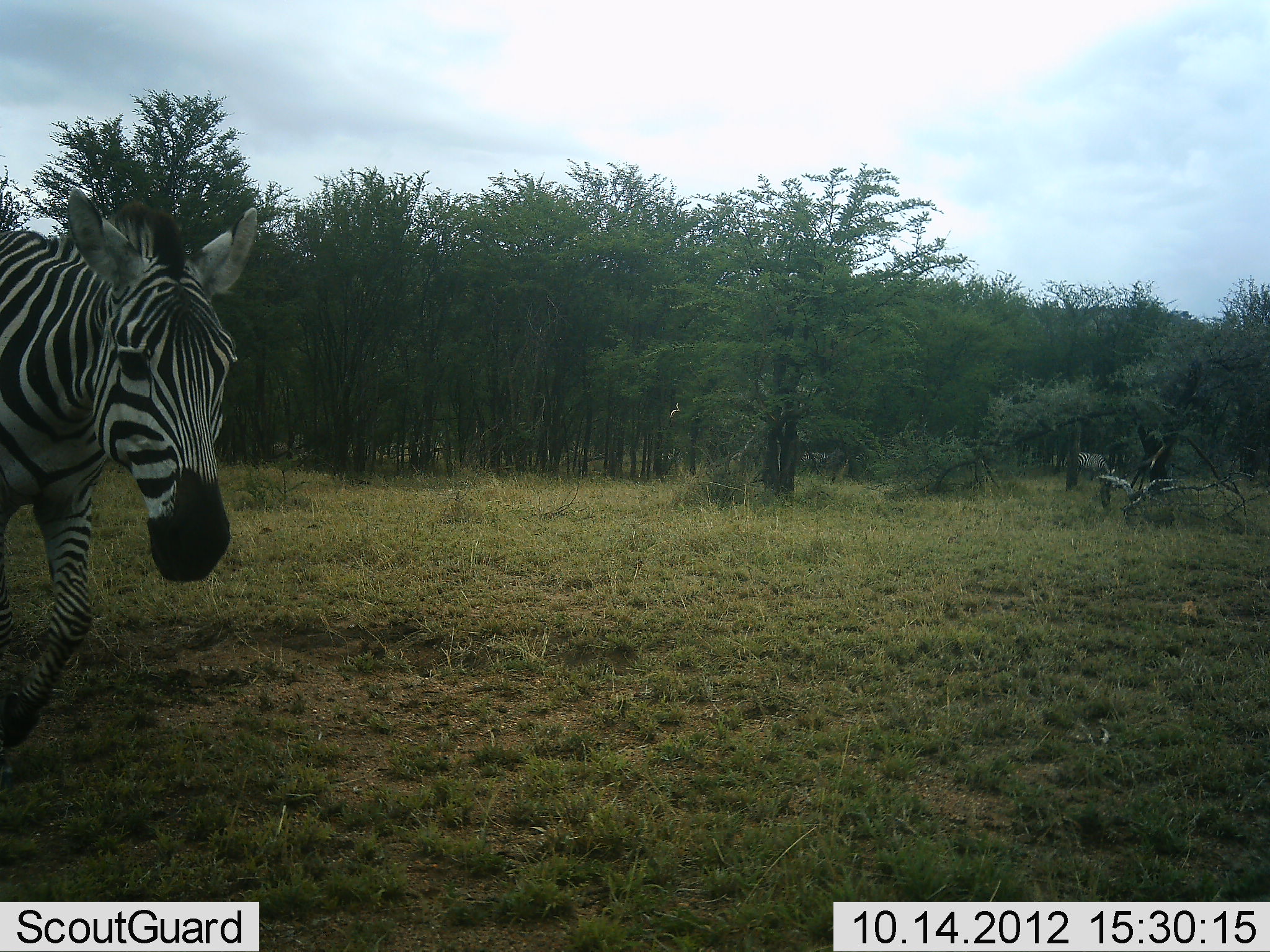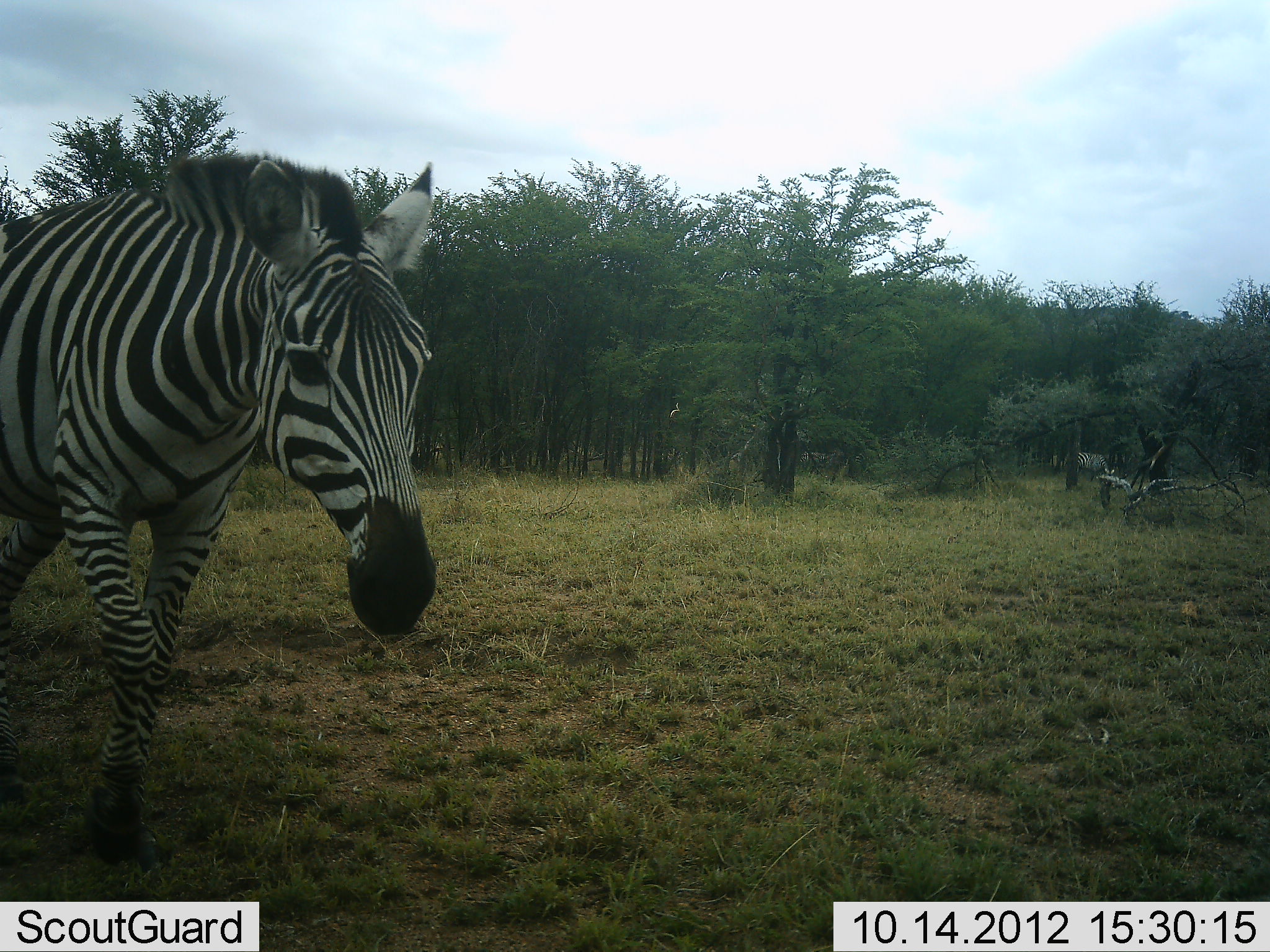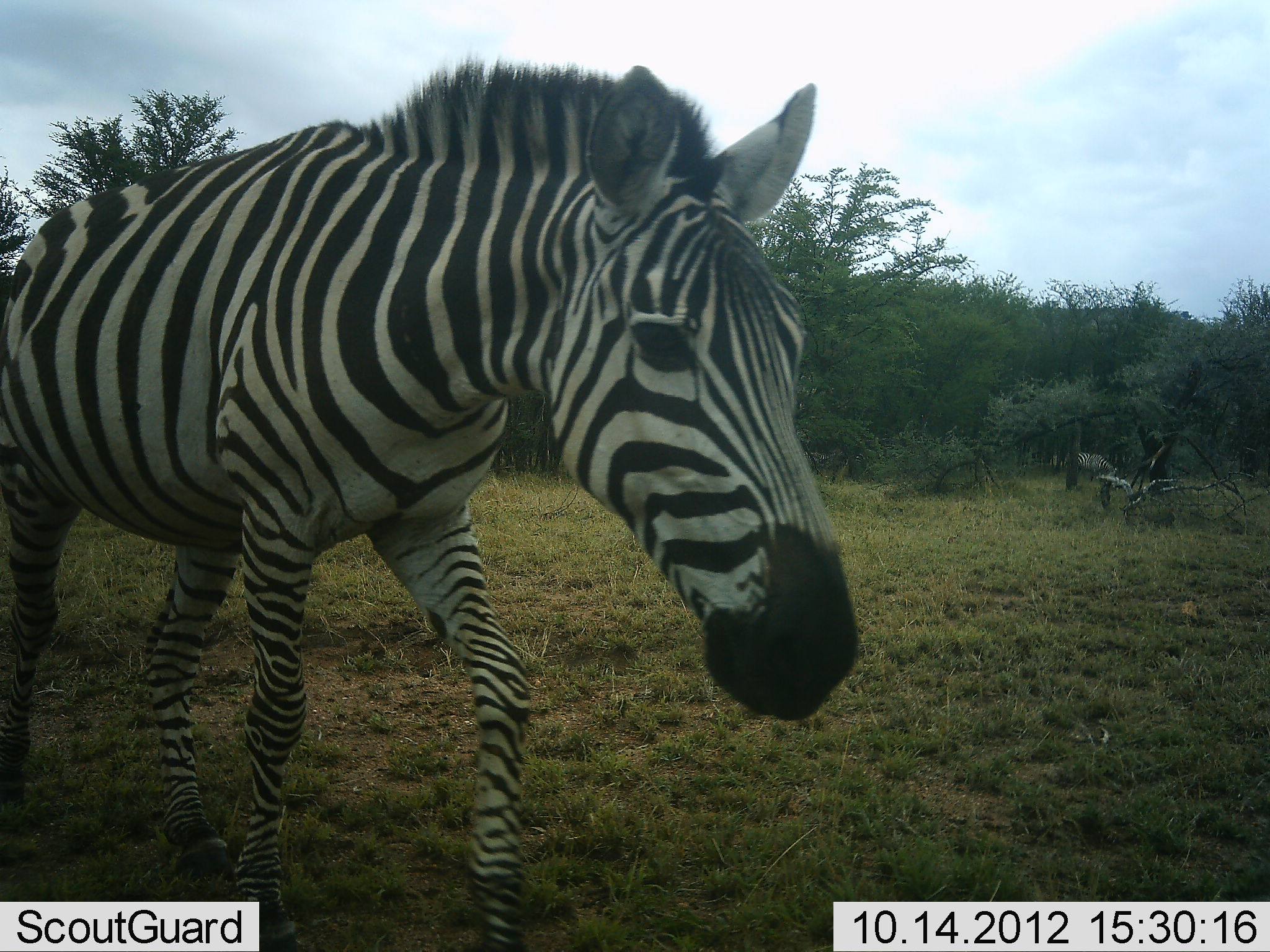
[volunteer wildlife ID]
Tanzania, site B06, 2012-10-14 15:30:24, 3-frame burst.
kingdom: Animalia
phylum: Chordata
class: Mammalia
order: Perissodactyla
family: Equidae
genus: Equus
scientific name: Equus quagga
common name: plains zebra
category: zebra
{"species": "zebra (plains zebra) (Equus quagga)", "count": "2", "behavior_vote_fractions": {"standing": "30%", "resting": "0%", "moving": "90%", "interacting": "0%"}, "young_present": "0%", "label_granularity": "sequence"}